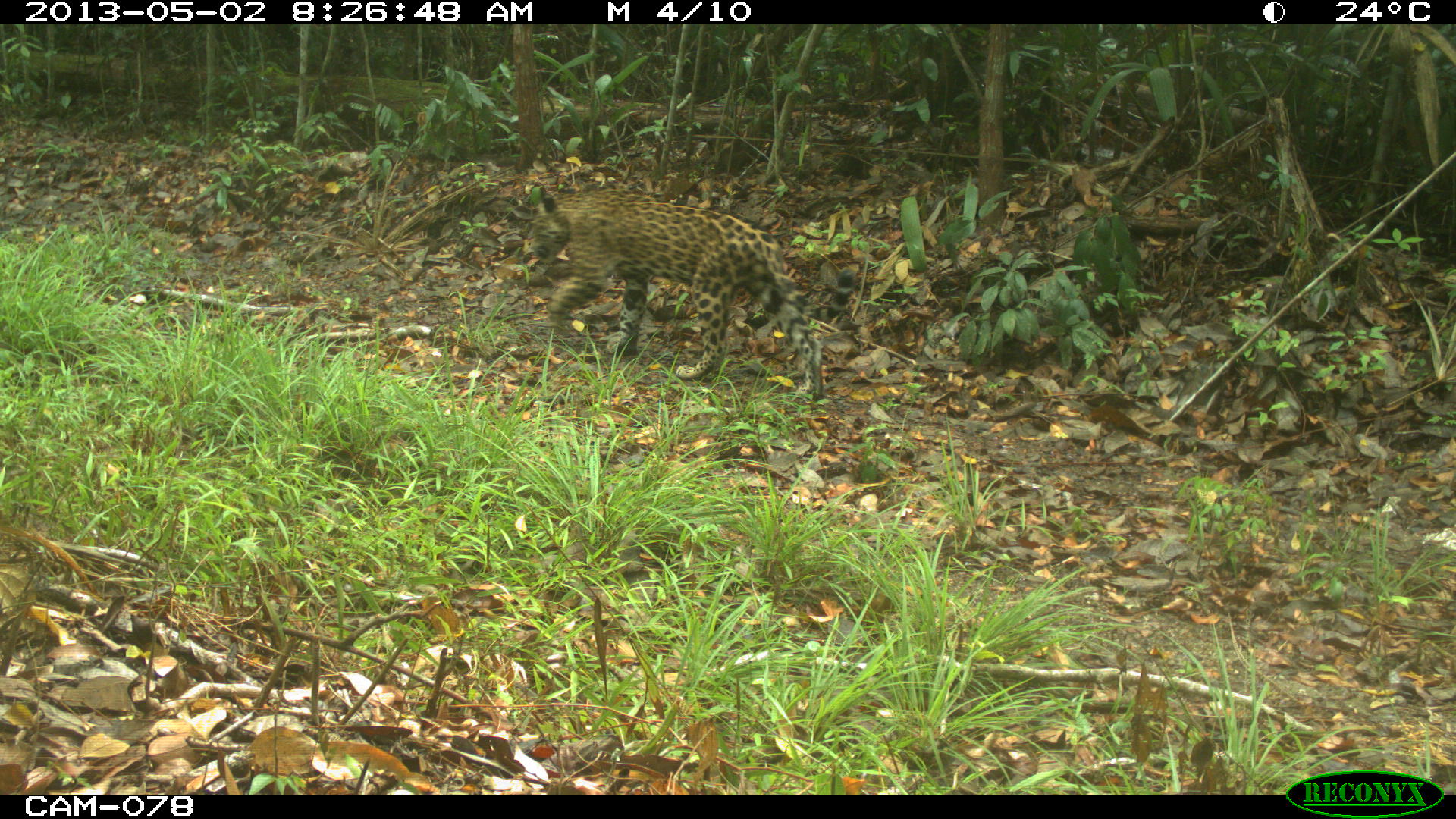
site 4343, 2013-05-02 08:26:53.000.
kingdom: Animalia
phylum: Chordata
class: Mammalia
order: Carnivora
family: Felidae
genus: Panthera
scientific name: Panthera onca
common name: jaguar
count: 1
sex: male